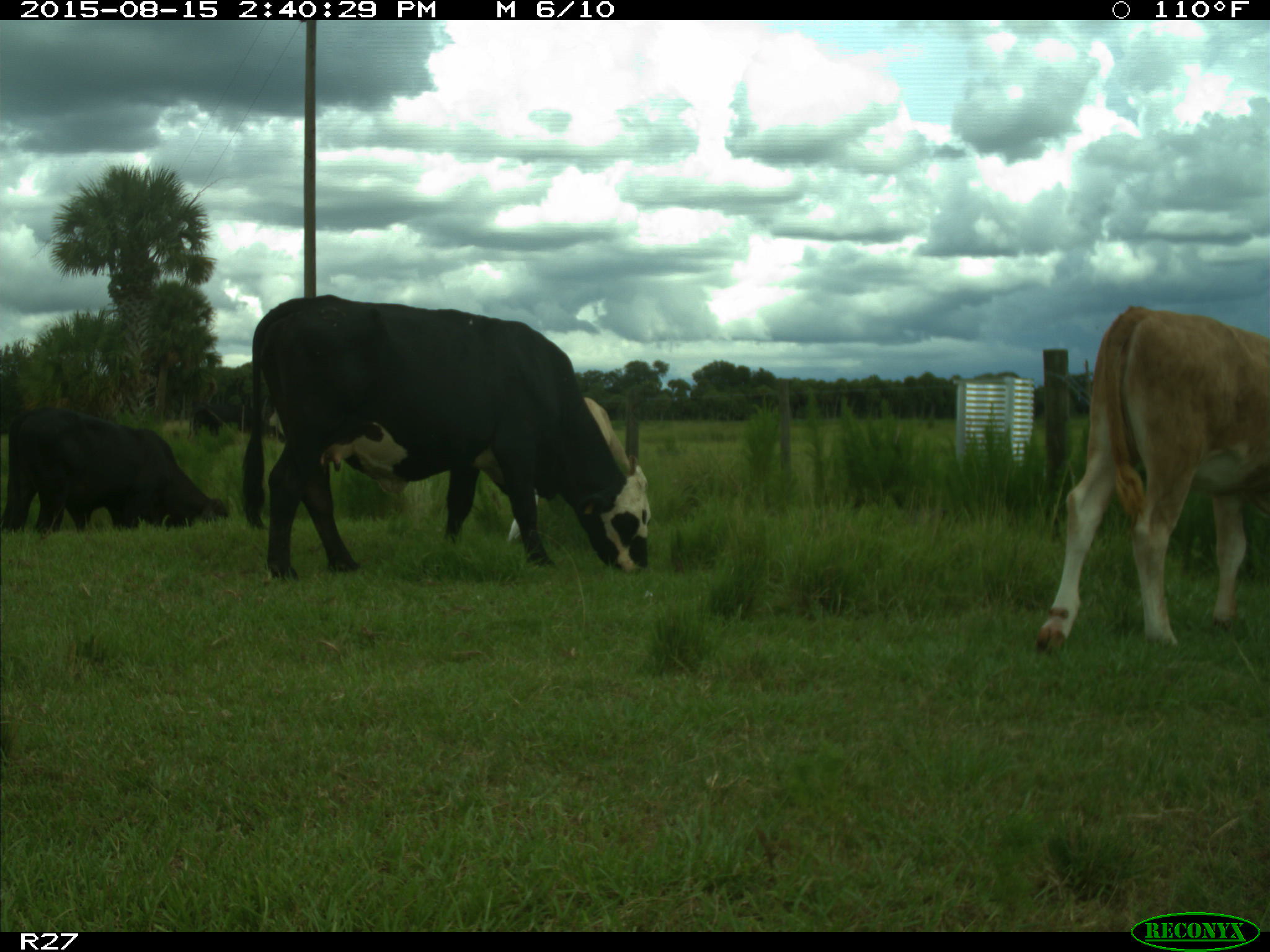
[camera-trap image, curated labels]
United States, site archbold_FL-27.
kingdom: Animalia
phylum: Chordata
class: Mammalia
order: Artiodactyla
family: Bovidae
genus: Bos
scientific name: Bos taurus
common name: domestic cow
Bos taurus (domestic cow).